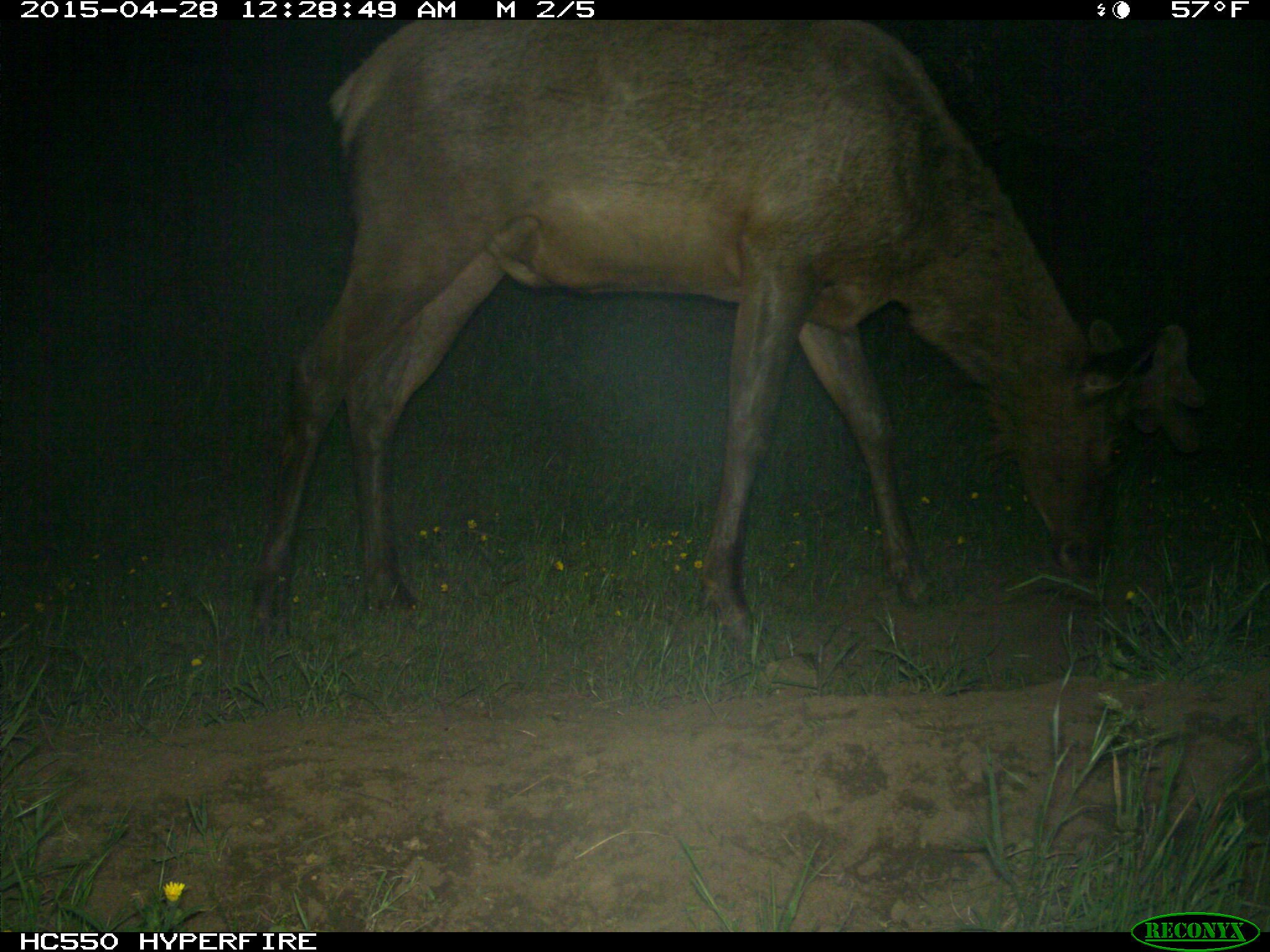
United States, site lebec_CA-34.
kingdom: Animalia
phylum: Chordata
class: Mammalia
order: Artiodactyla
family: Cervidae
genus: Cervus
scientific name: Cervus canadensis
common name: elk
Cervus canadensis (elk).